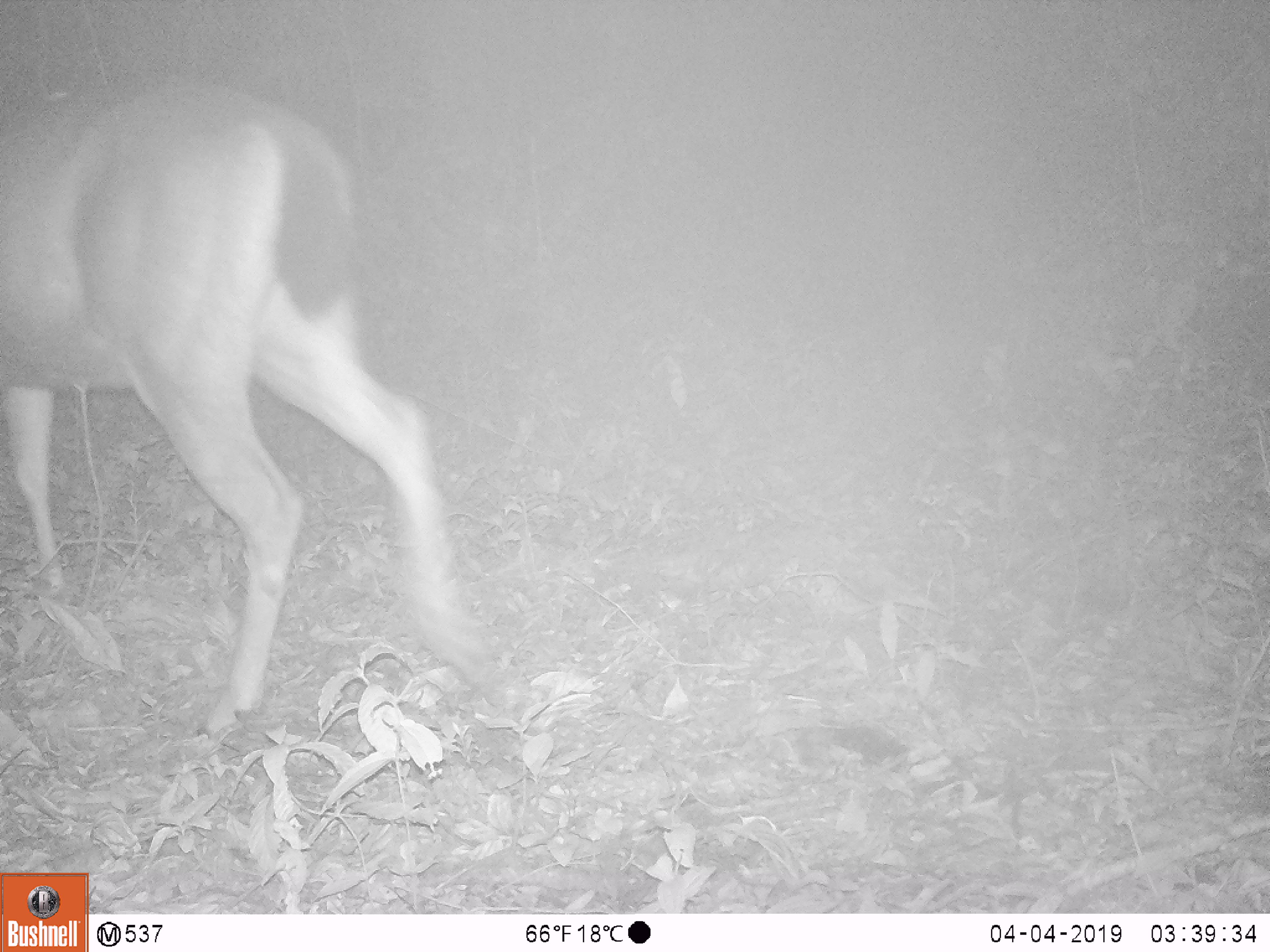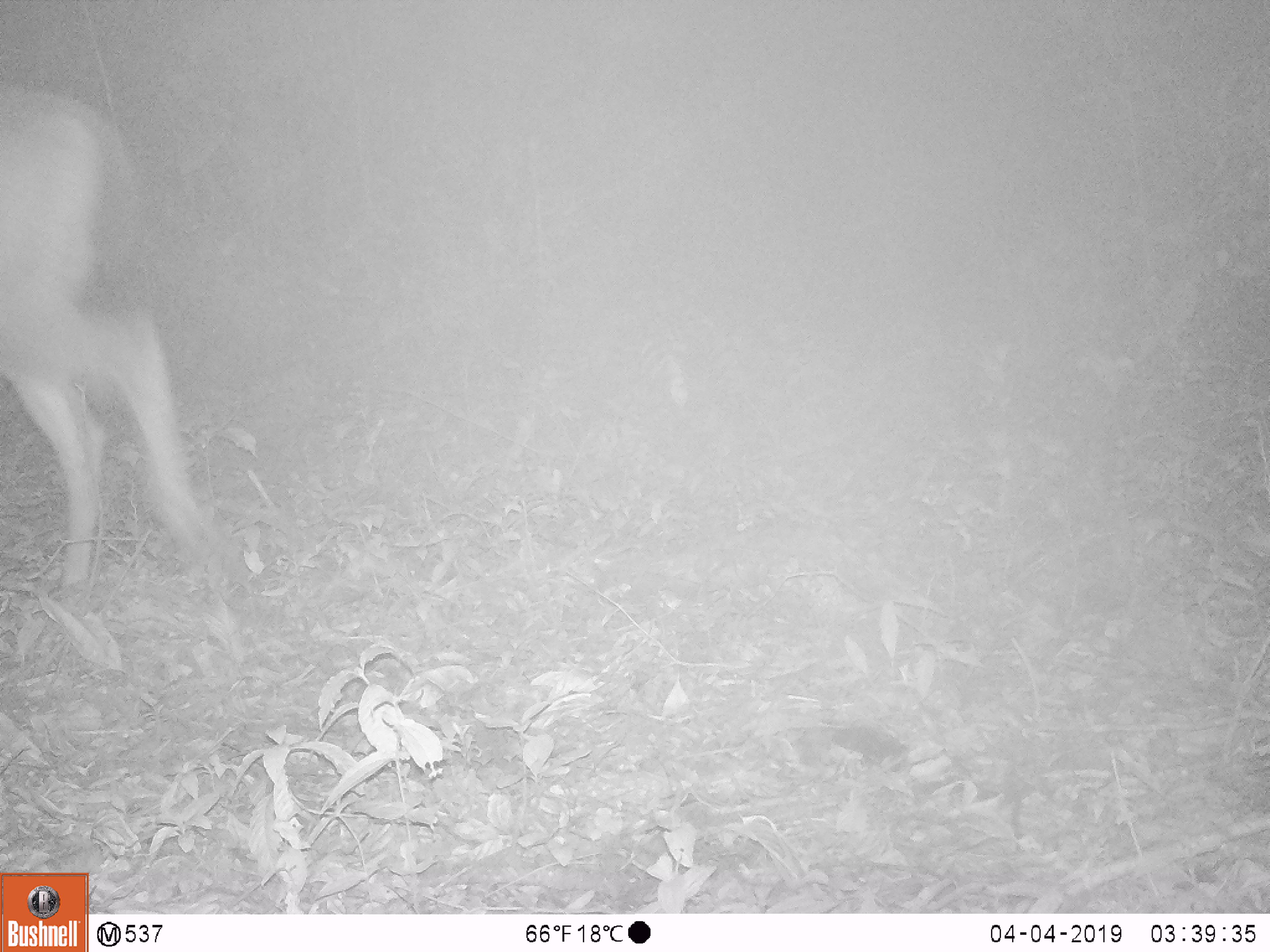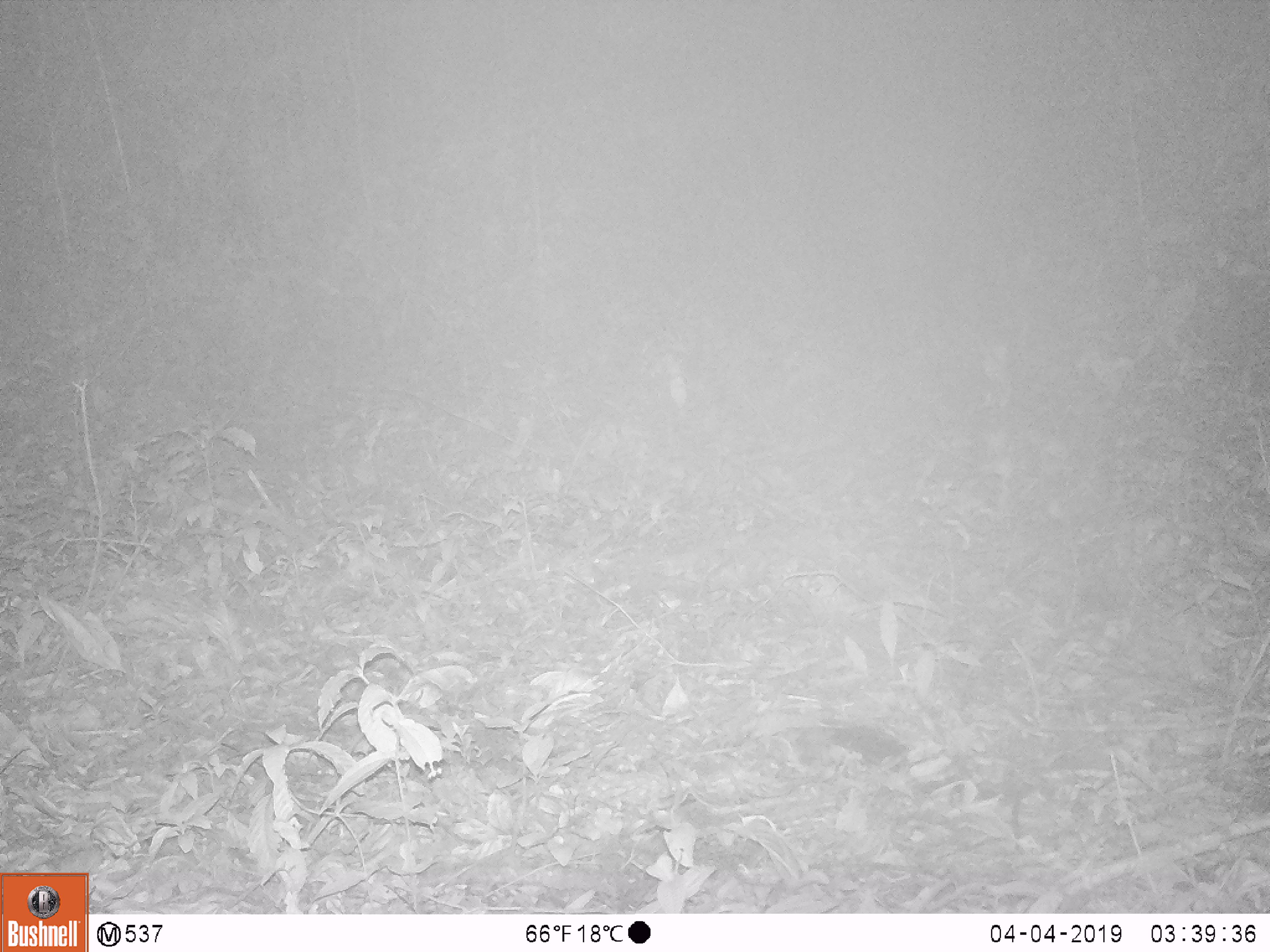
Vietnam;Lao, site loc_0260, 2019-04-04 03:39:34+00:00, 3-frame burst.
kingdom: Animalia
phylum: Chordata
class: Mammalia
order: Artiodactyla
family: Cervidae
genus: Rusa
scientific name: Rusa unicolor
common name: sambar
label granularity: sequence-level